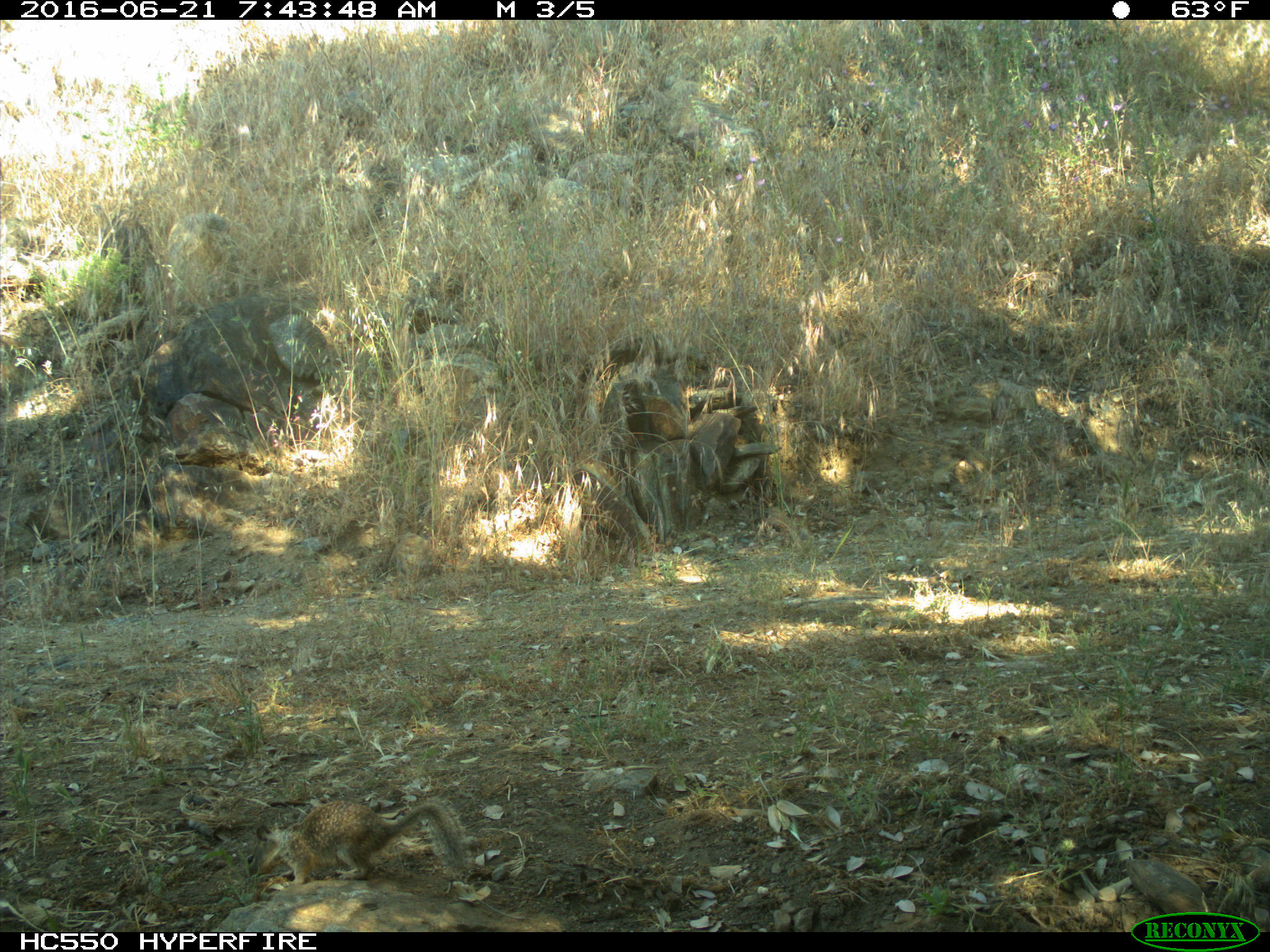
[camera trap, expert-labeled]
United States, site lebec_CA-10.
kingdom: Animalia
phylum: Chordata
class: Mammalia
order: Rodentia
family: Sciuridae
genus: Otospermophilus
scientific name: Otospermophilus beecheyi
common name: california ground squirrel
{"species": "Otospermophilus beecheyi (california ground squirrel)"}